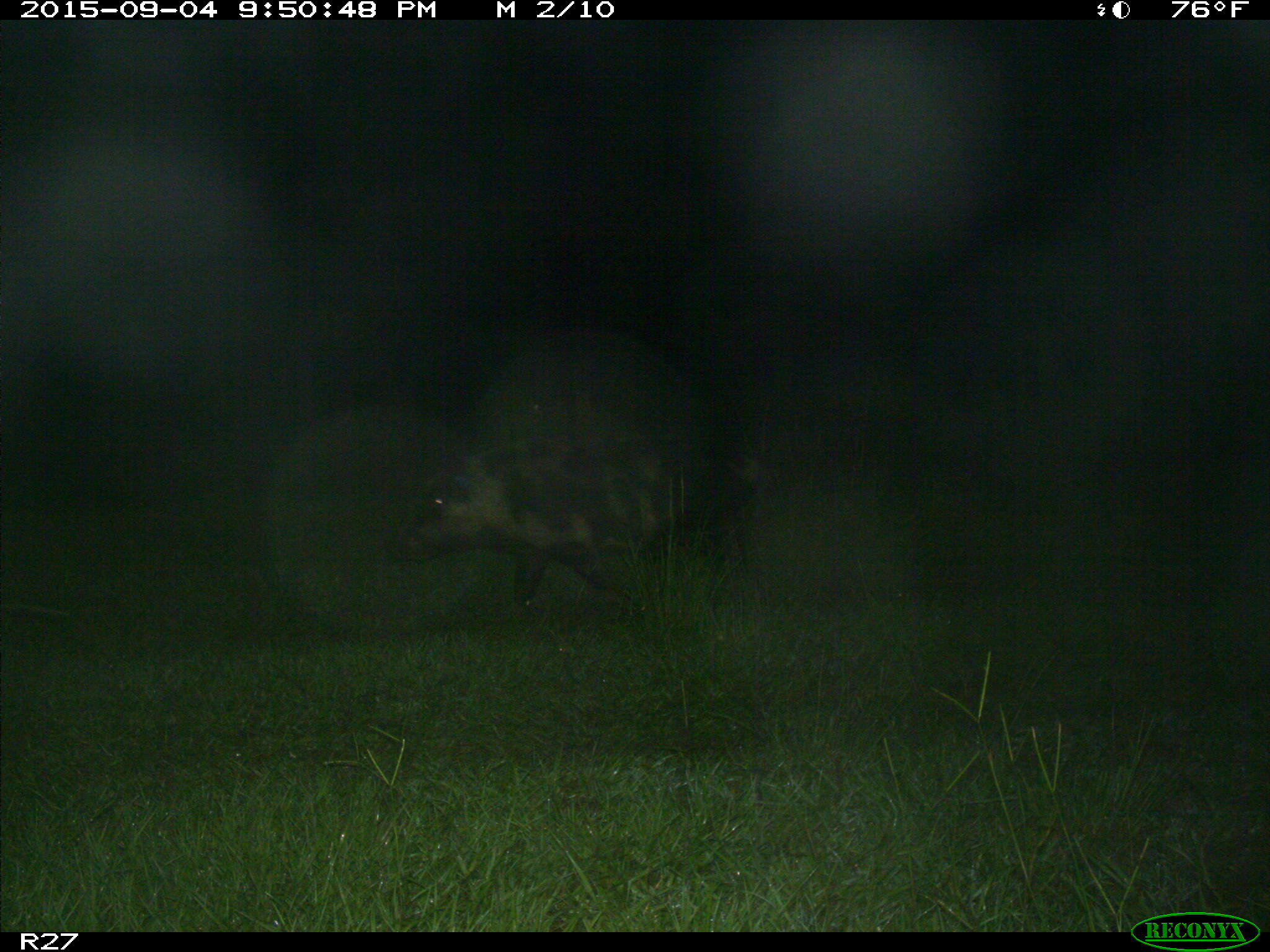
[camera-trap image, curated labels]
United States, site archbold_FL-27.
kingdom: Animalia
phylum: Chordata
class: Mammalia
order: Artiodactyla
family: Suidae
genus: Sus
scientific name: Sus scrofa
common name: wild boar